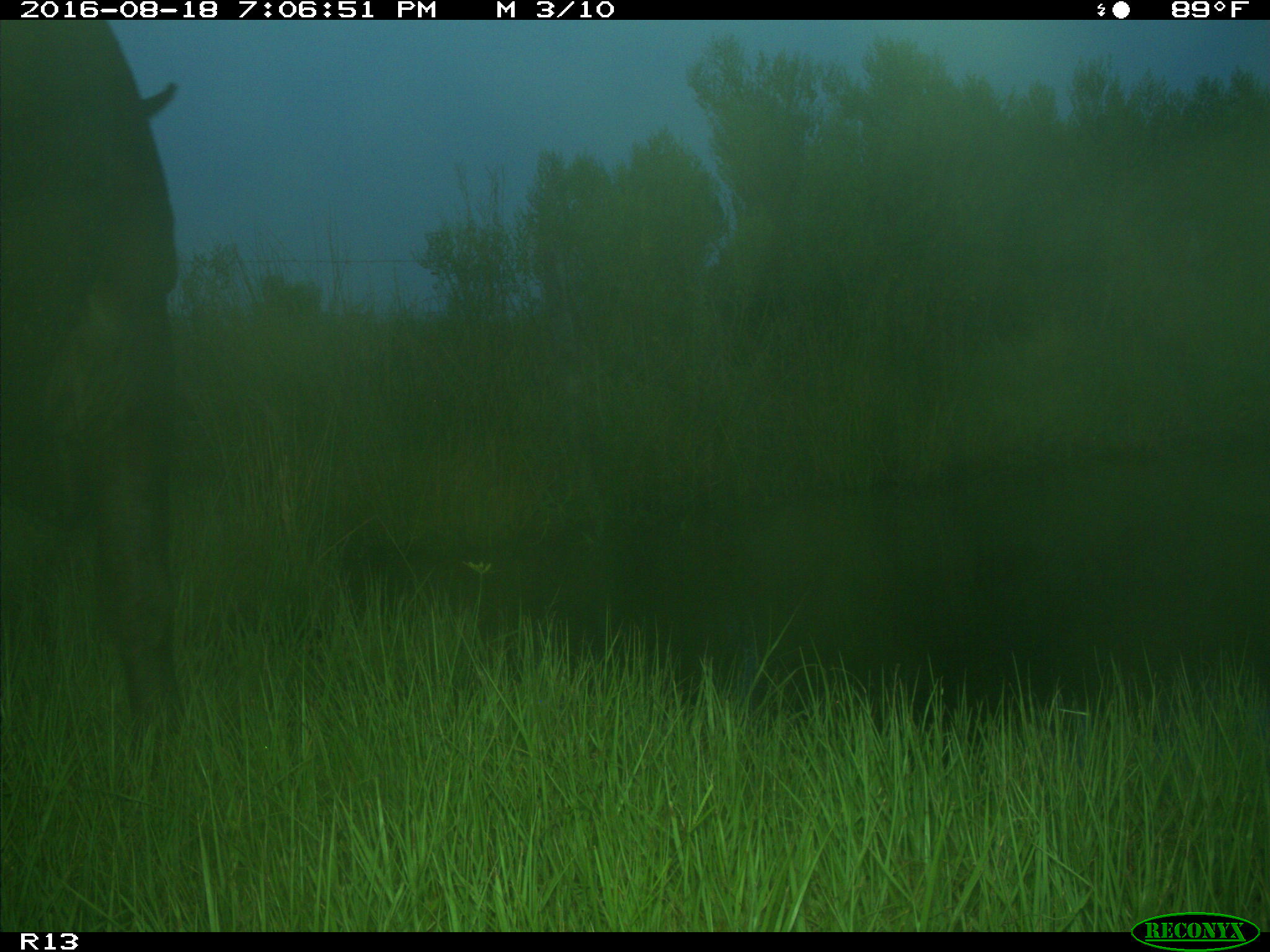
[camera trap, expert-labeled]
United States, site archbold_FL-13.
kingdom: Animalia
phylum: Chordata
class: Mammalia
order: Artiodactyla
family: Bovidae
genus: Bos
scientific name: Bos taurus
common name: domestic cow